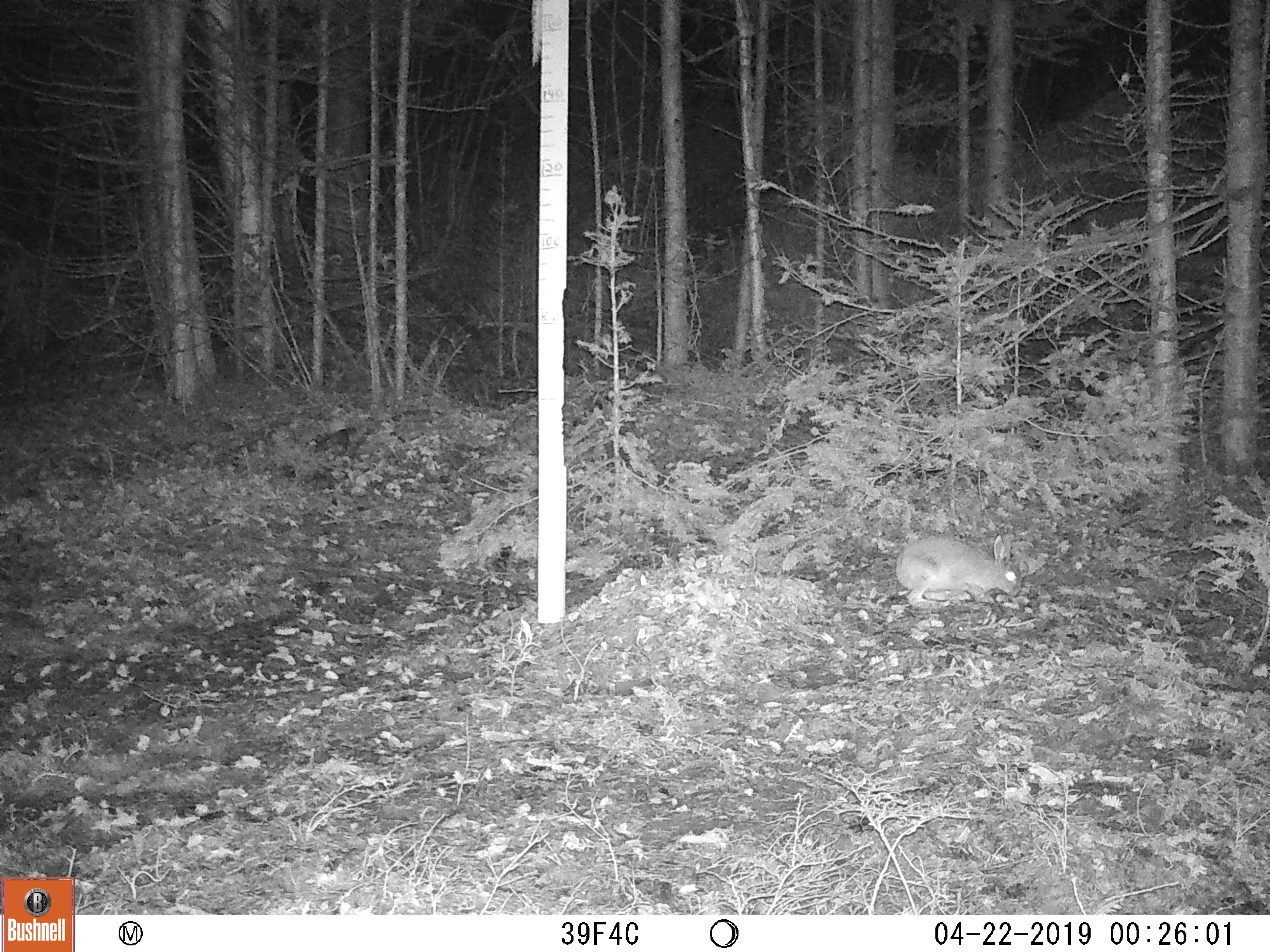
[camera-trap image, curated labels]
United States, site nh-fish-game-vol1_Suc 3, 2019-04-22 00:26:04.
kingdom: Animalia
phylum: Chordata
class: Mammalia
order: Lagomorpha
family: Leporidae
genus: Lepus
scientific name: Lepus americanus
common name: snowshoe hare